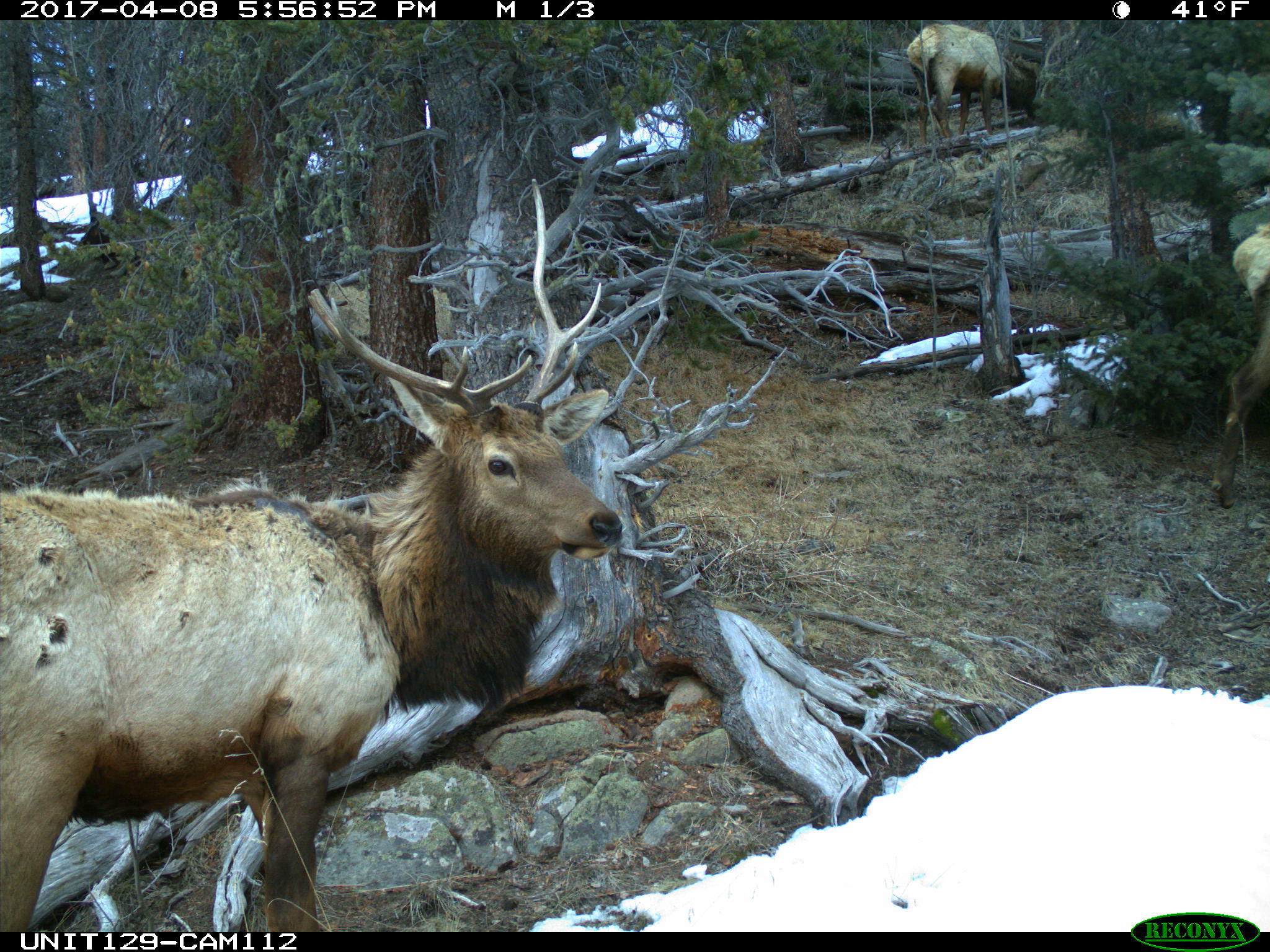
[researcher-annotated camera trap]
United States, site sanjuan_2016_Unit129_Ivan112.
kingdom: Animalia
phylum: Chordata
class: Mammalia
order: Artiodactyla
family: Cervidae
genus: Cervus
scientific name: Cervus elaphus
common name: red deer